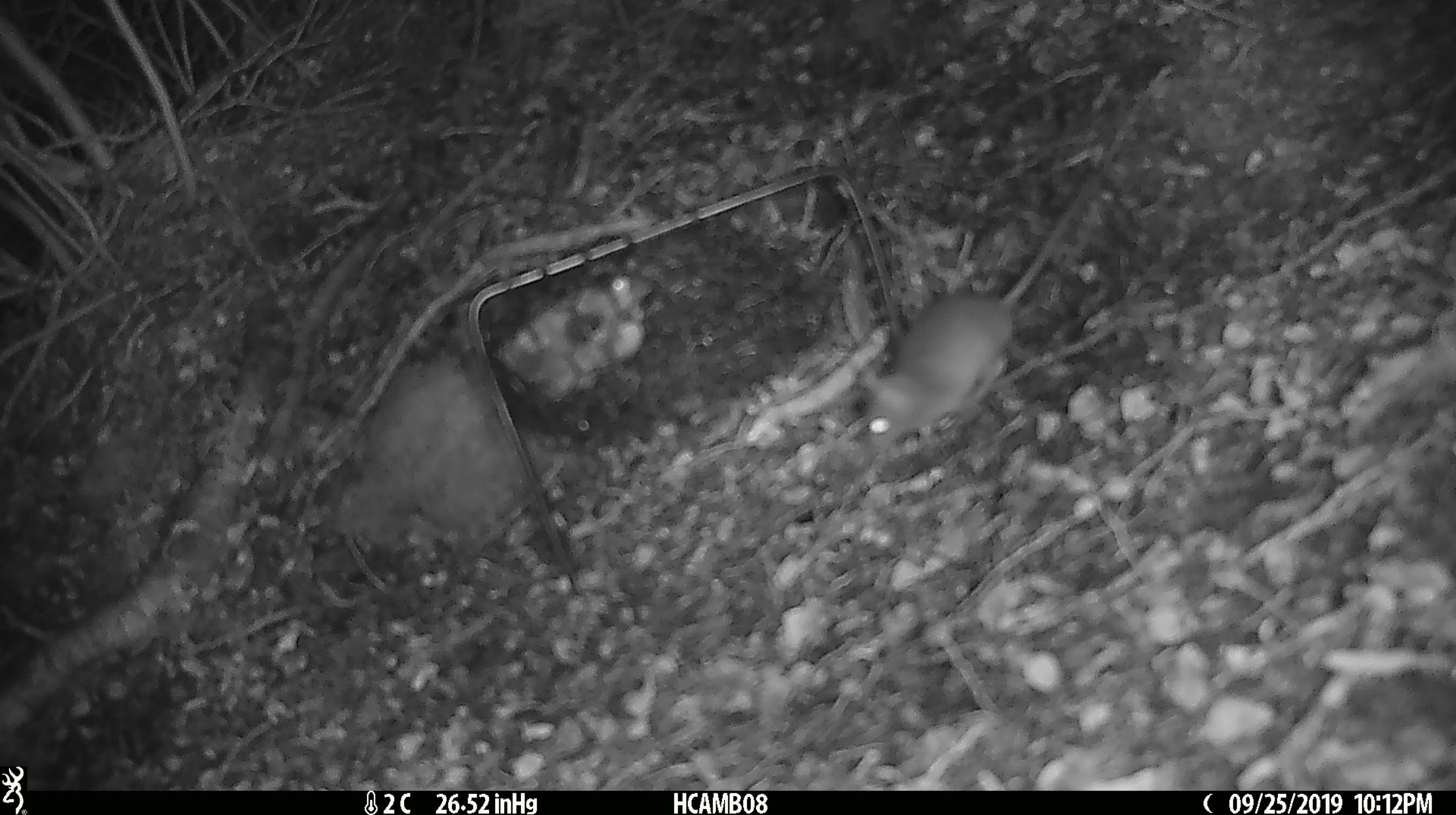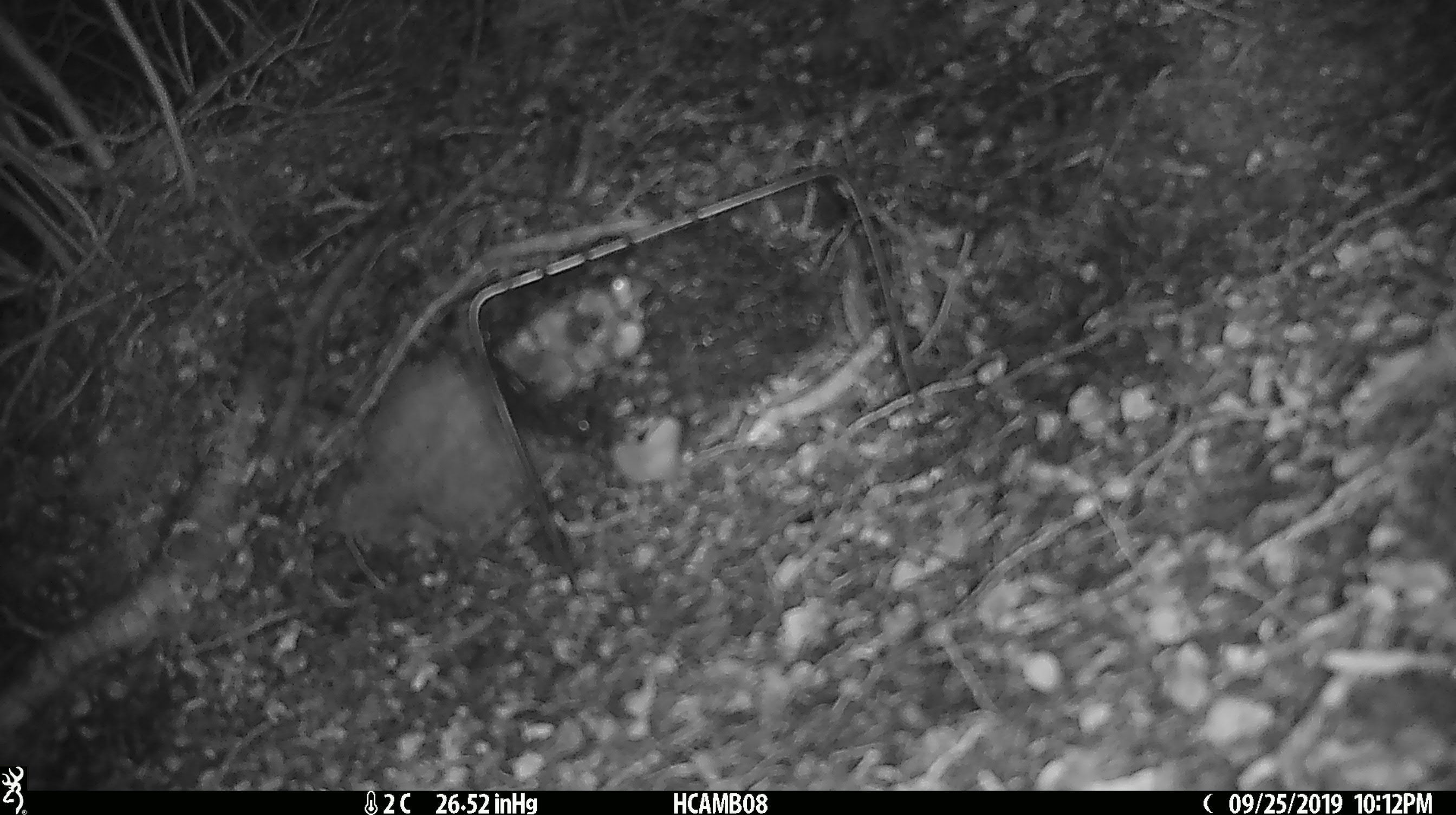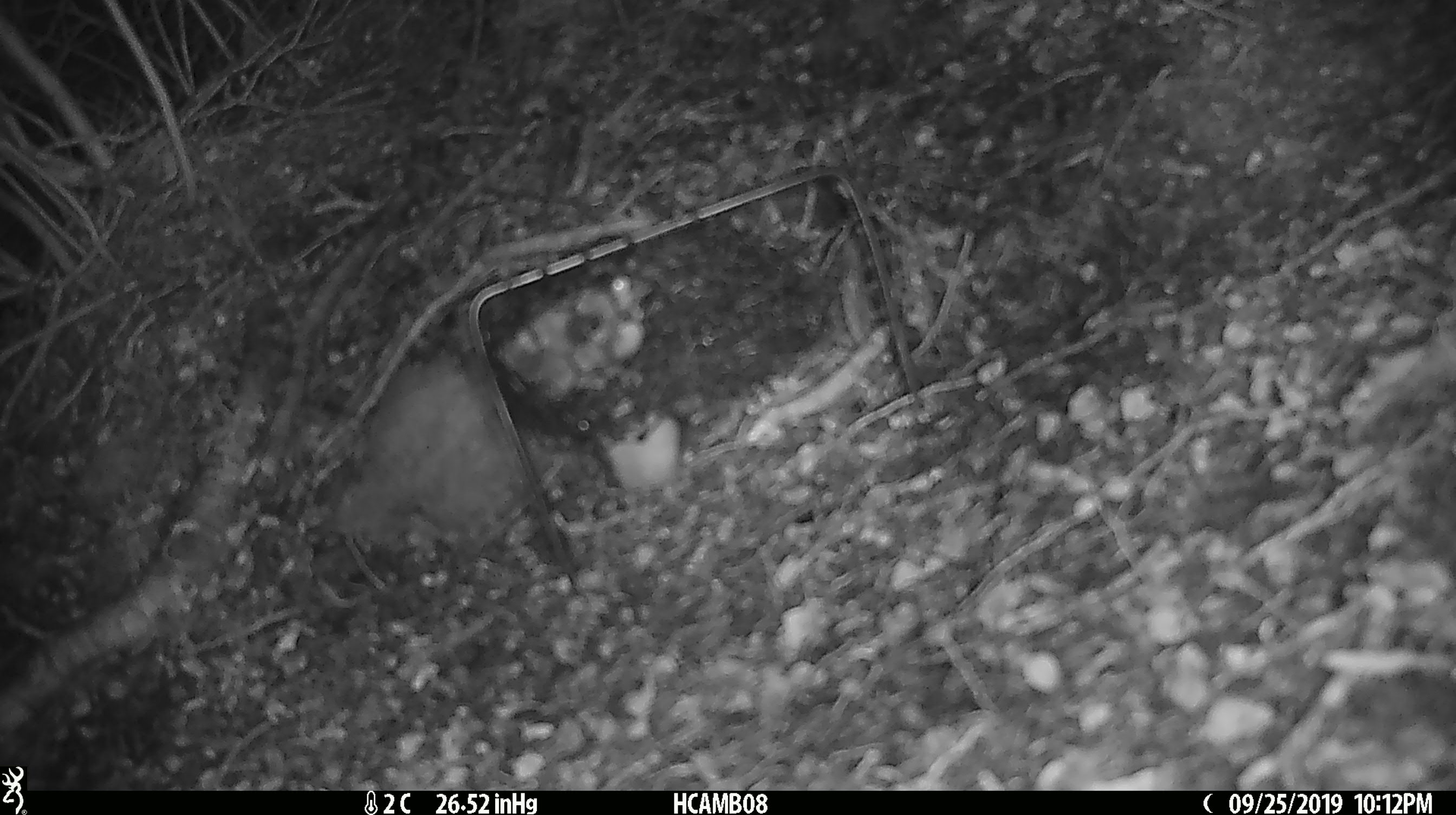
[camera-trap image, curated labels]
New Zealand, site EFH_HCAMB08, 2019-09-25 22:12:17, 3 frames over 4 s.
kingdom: Animalia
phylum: Chordata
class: Mammalia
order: Rodentia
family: Muridae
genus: Mus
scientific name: Mus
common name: mouse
Mouse (Mus).